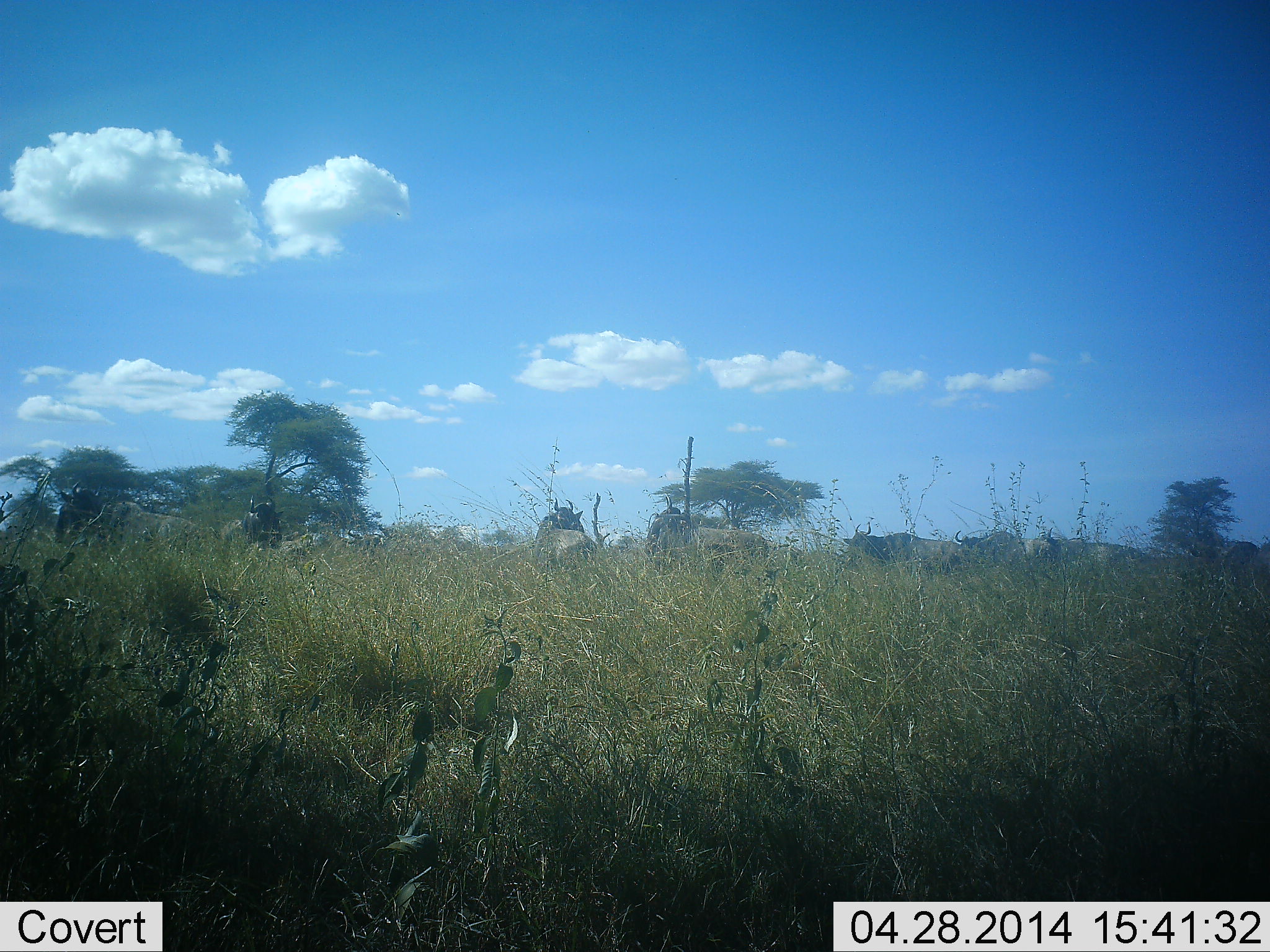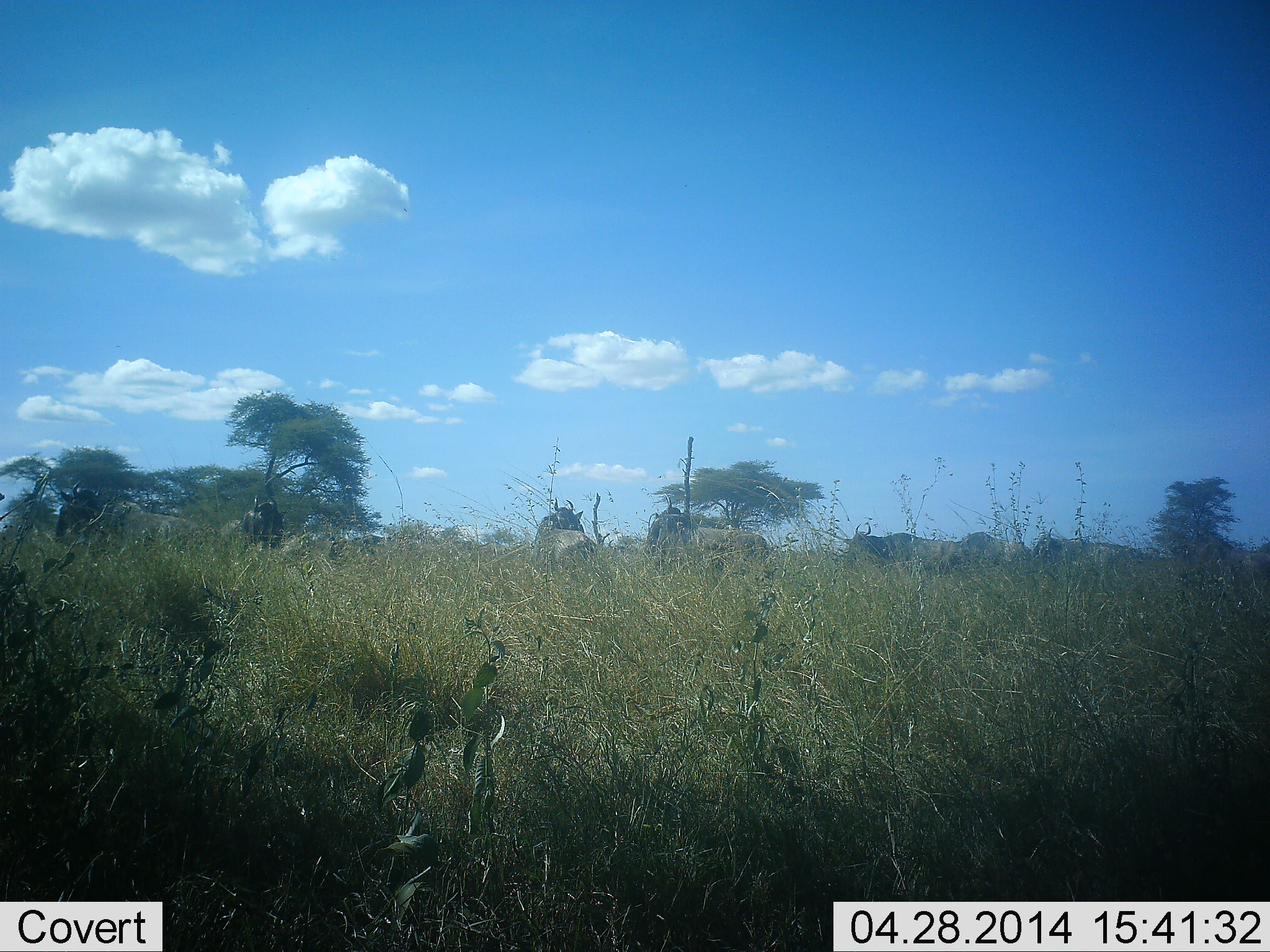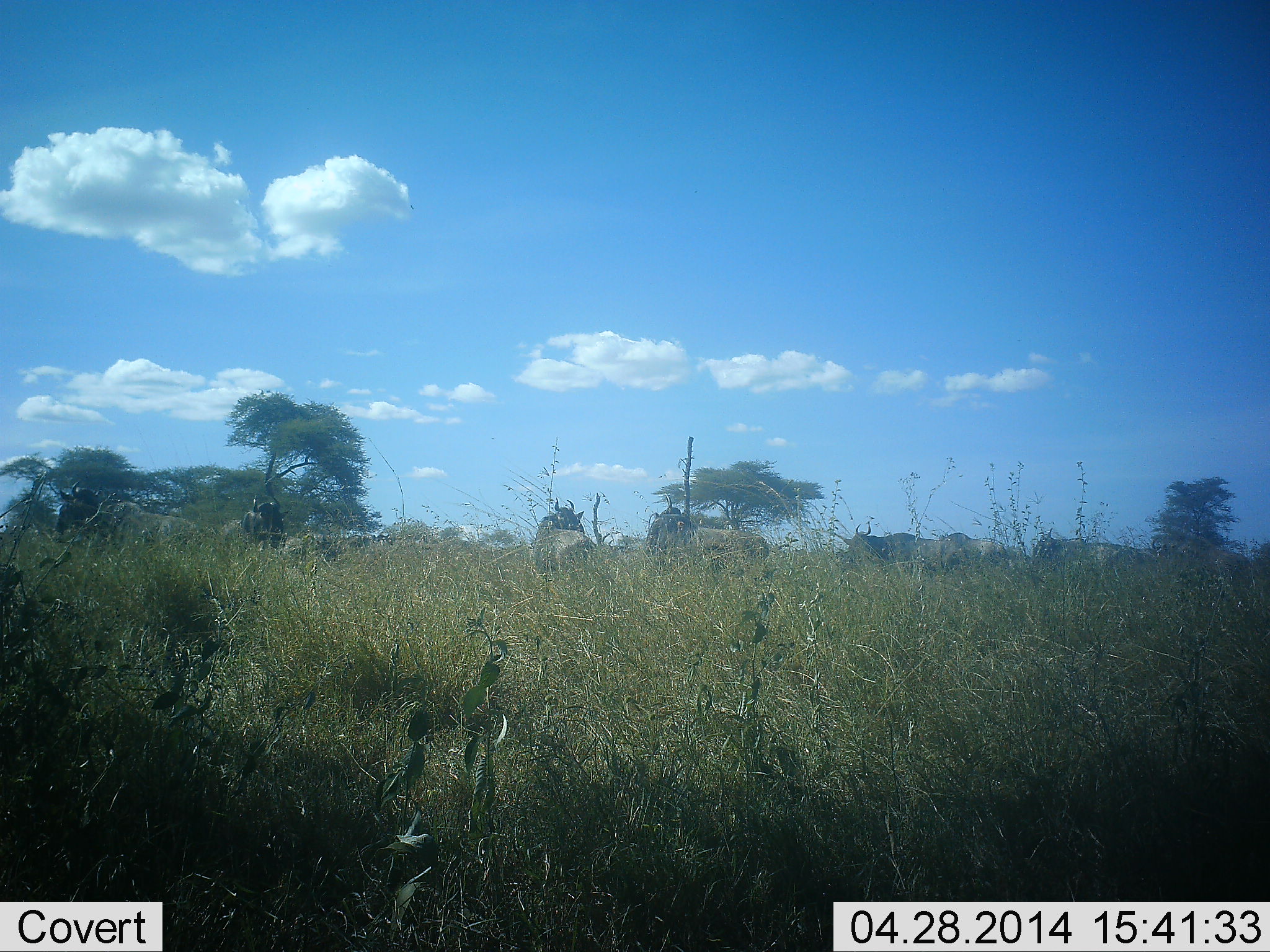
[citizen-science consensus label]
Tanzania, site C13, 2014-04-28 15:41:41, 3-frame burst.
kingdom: Animalia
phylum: Chordata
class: Mammalia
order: Artiodactyla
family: Bovidae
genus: Connochaetes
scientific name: Connochaetes taurinus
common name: blue wildebeest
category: wildebeest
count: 9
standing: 80%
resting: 10%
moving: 40%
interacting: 0%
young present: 0%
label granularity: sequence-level